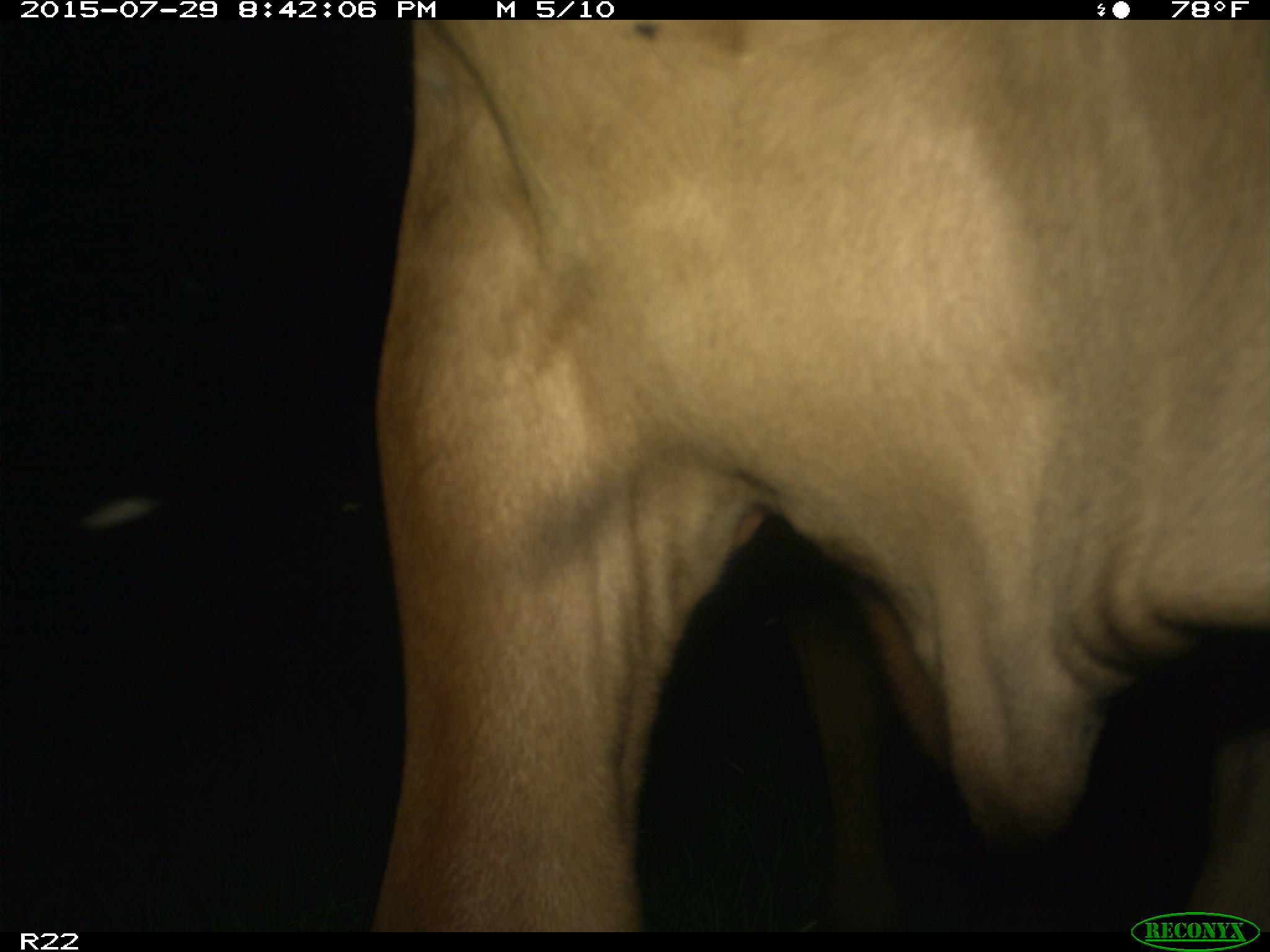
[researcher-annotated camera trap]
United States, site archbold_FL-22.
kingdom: Animalia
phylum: Chordata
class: Mammalia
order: Artiodactyla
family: Bovidae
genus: Bos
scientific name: Bos taurus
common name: domestic cow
Bos taurus (domestic cow).